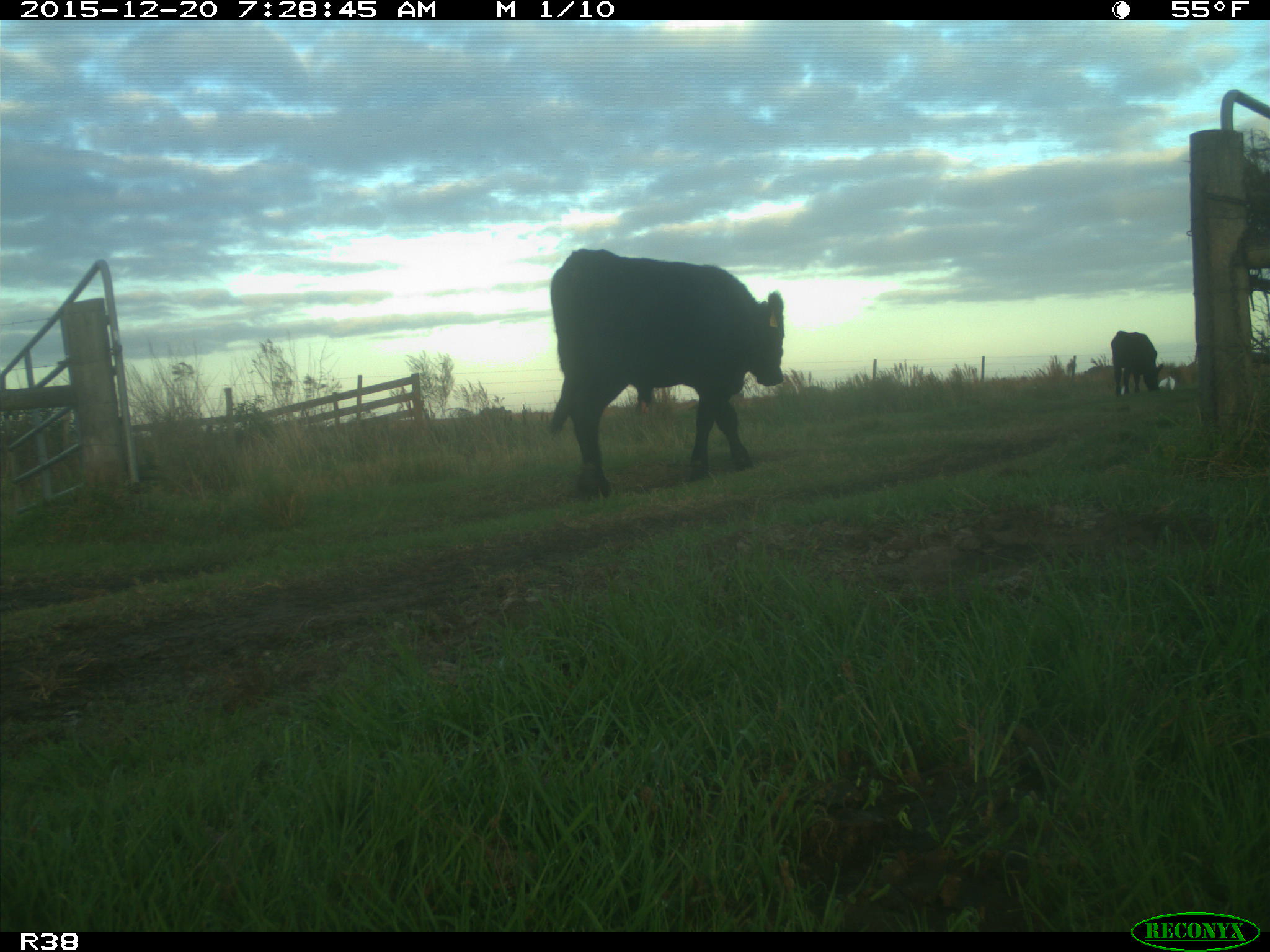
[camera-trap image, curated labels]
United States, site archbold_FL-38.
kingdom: Animalia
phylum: Chordata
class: Mammalia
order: Artiodactyla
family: Bovidae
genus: Bos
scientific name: Bos taurus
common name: domestic cow